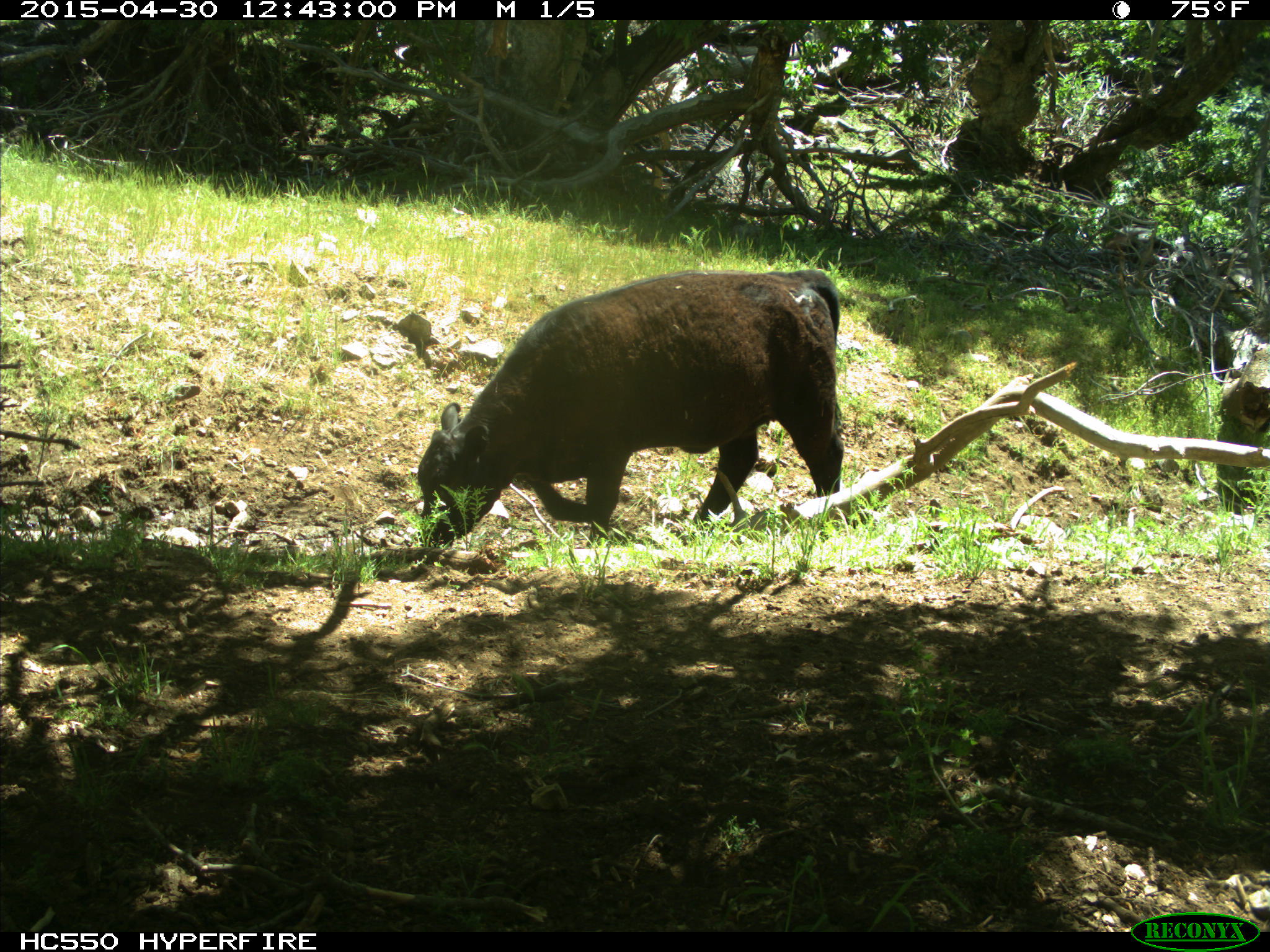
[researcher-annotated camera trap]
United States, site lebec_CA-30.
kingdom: Animalia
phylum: Chordata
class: Mammalia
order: Artiodactyla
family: Bovidae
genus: Bos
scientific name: Bos taurus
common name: domestic cow